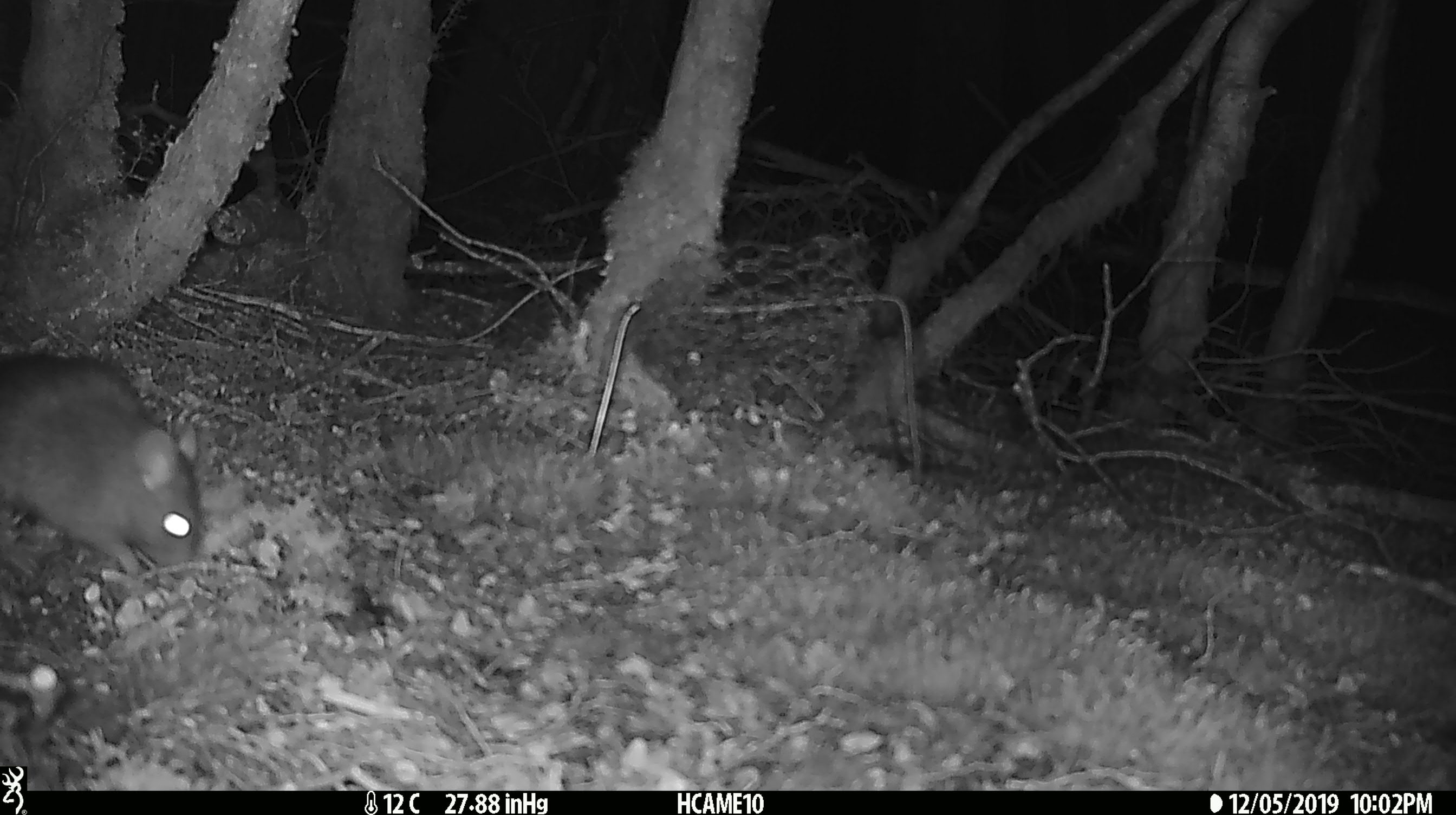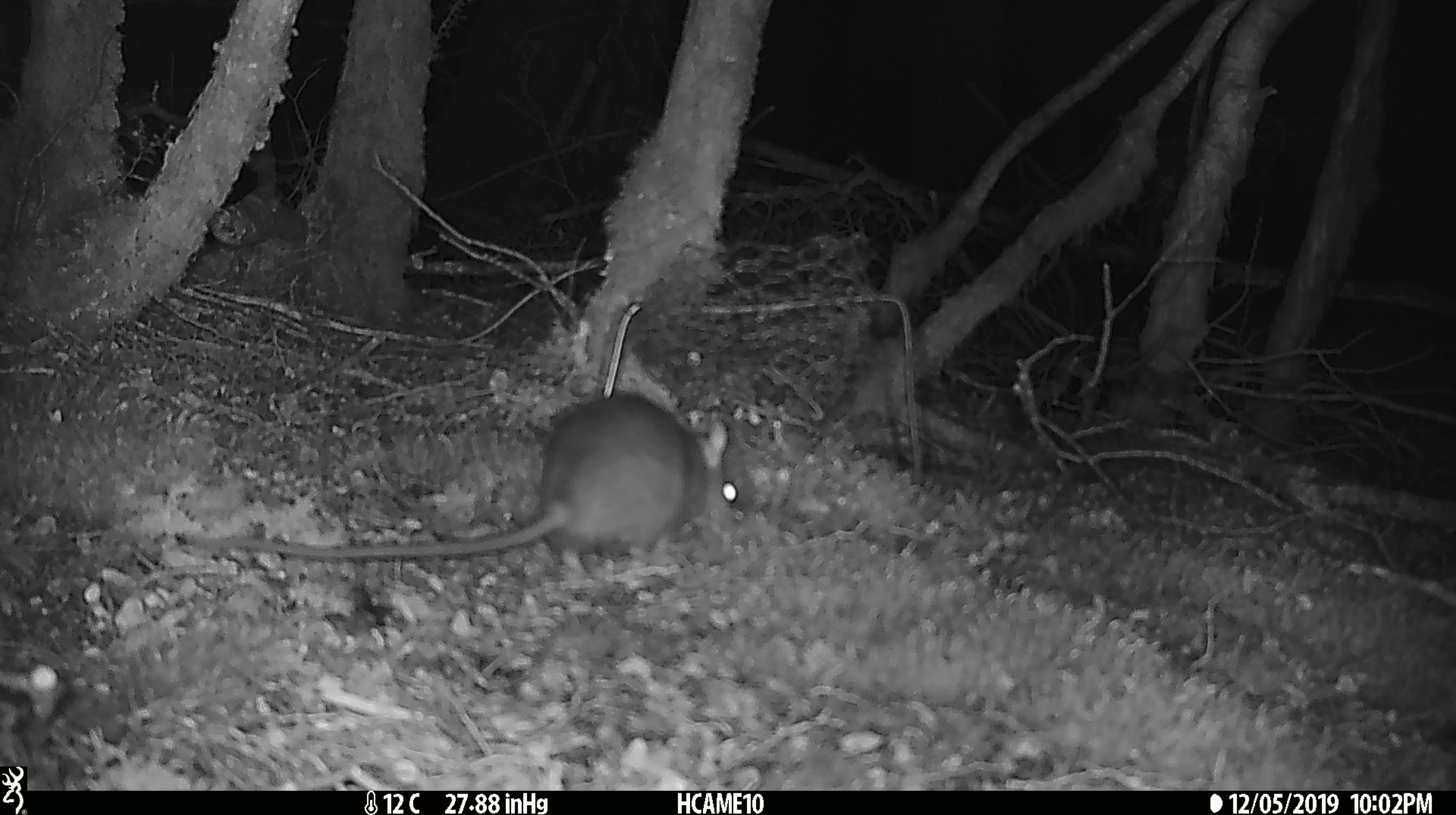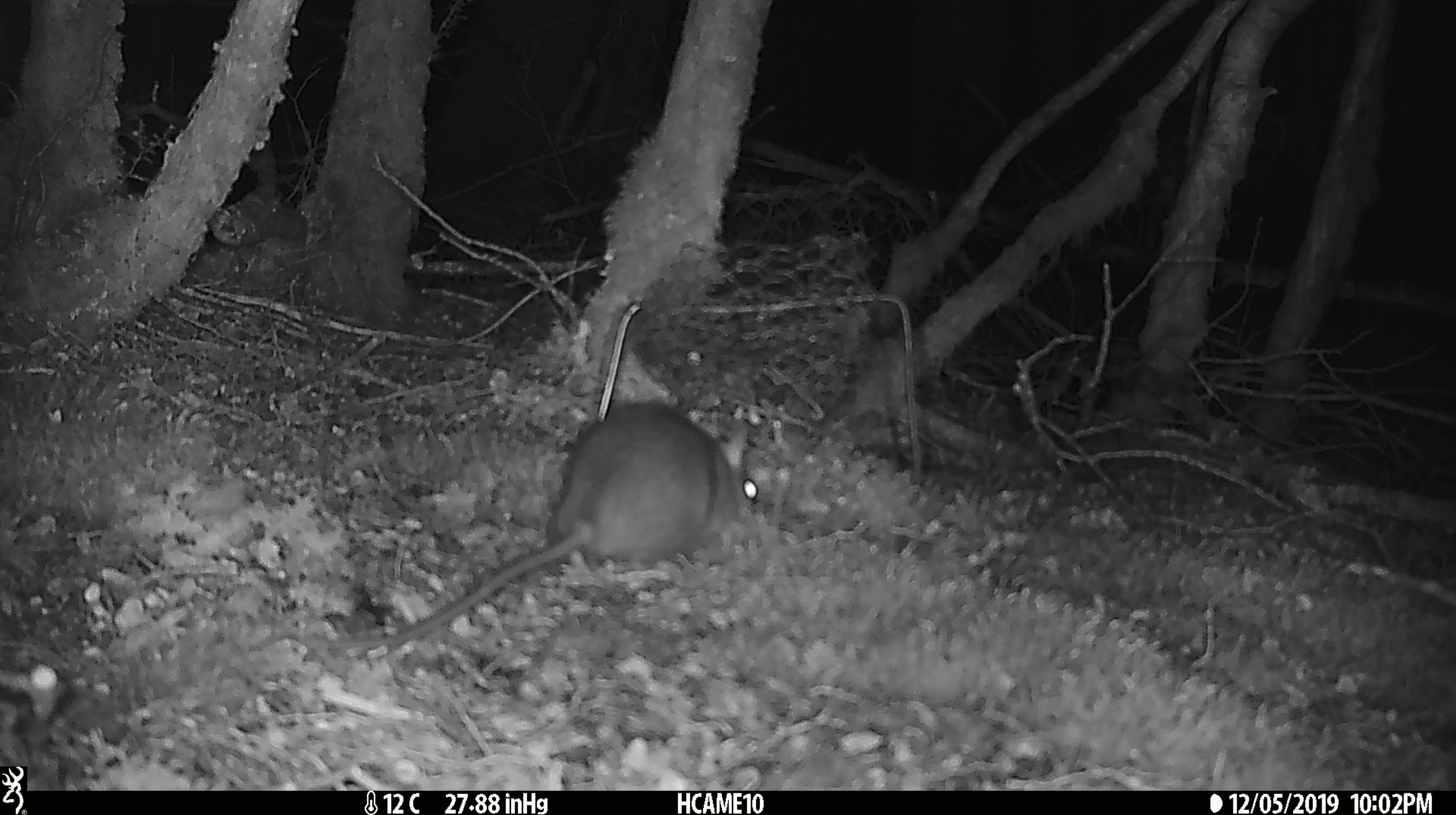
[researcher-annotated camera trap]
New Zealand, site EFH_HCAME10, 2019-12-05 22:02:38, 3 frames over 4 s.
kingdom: Animalia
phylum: Chordata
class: Mammalia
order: Rodentia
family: Muridae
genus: Rattus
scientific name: Rattus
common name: rat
Rat (Rattus).